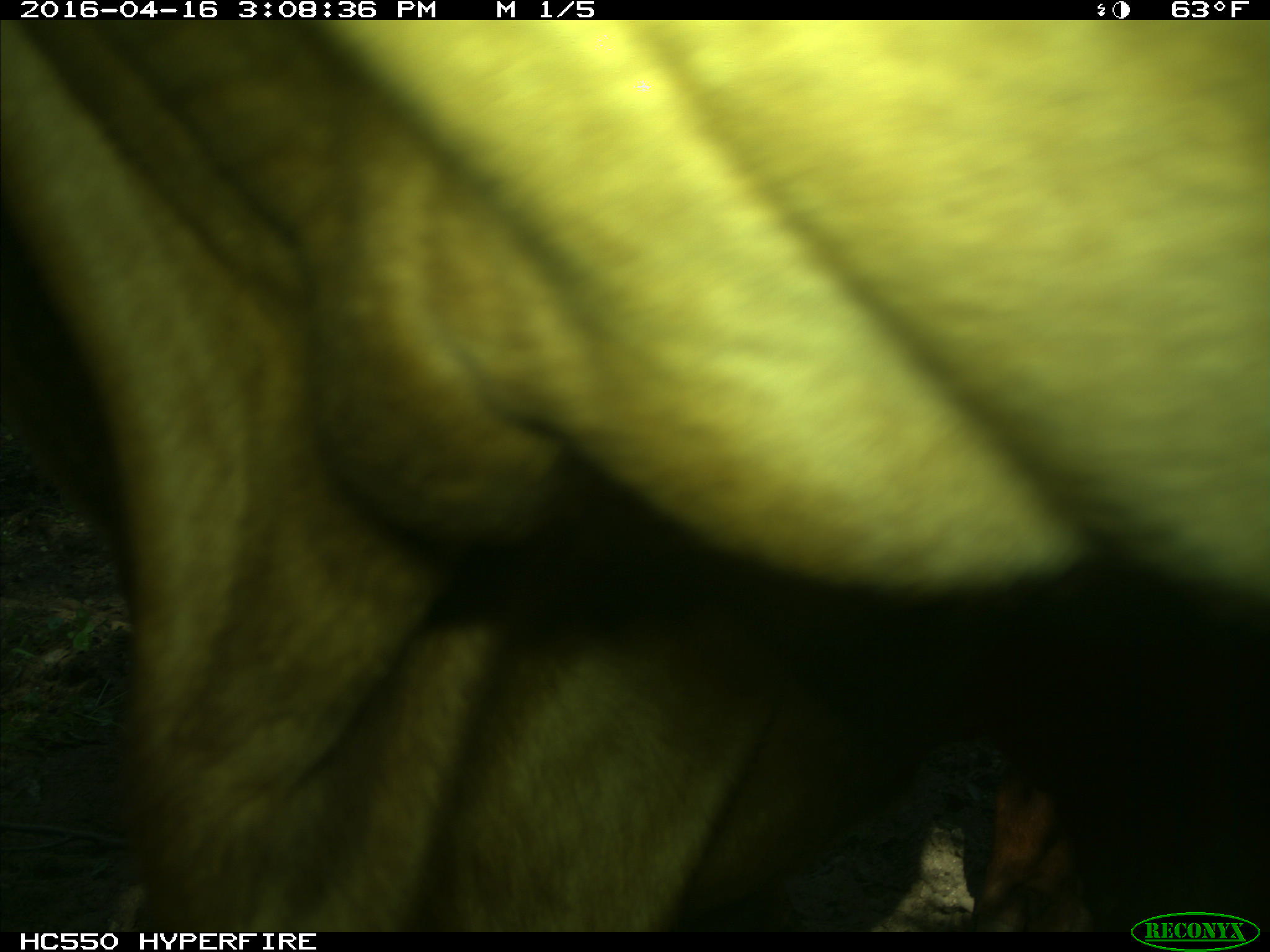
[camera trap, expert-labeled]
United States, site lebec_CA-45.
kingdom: Animalia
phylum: Chordata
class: Mammalia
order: Artiodactyla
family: Bovidae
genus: Bos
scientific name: Bos taurus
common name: domestic cow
Bos taurus (domestic cow).